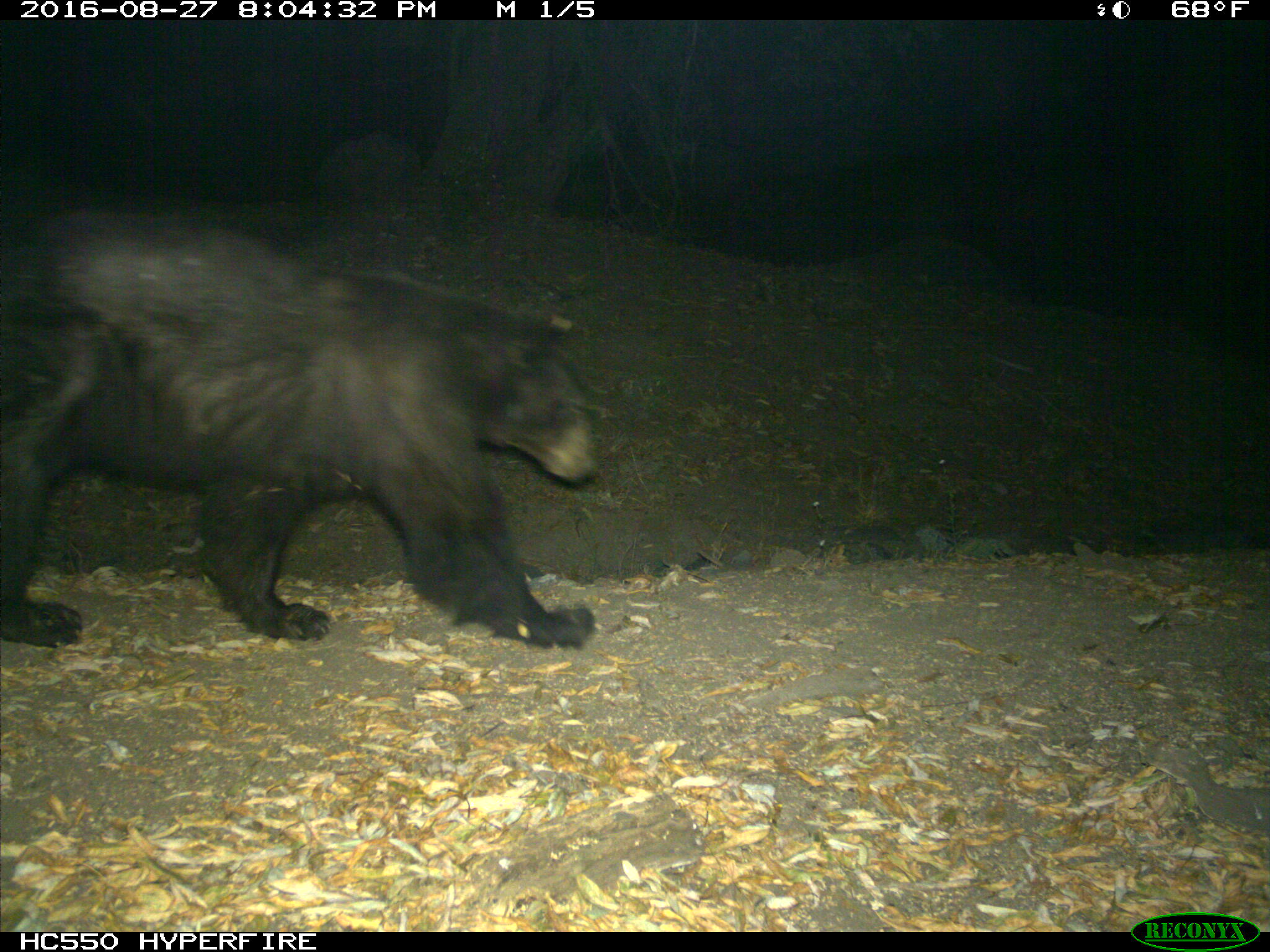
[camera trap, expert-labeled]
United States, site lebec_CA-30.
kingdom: Animalia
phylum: Chordata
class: Mammalia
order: Carnivora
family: Ursidae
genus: Ursus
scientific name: Ursus americanus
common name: american black bear